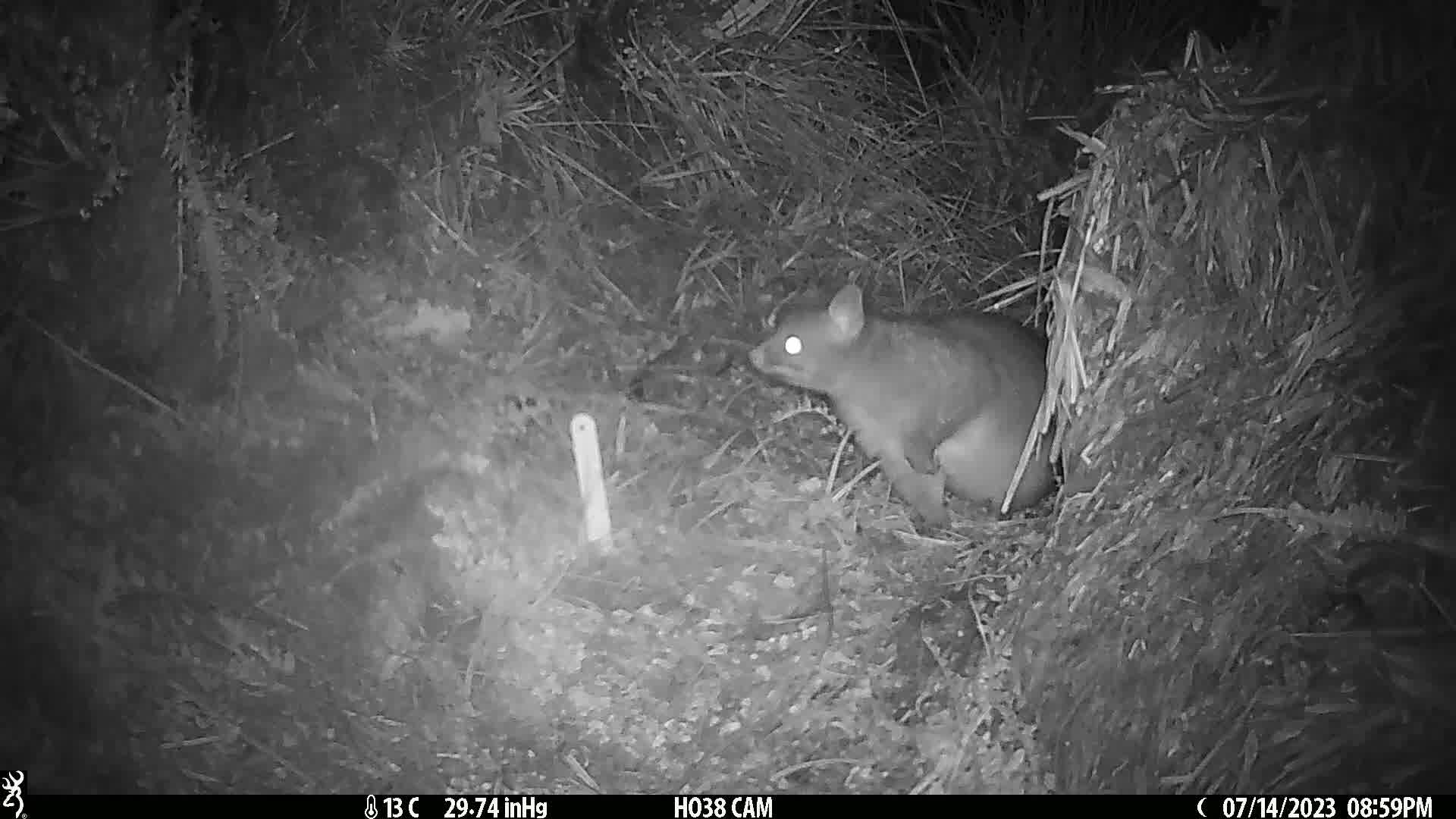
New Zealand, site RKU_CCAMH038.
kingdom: Animalia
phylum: Chordata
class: Mammalia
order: Diprotodontia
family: Phalangeridae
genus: Trichosurus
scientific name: Trichosurus vulpecula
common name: common brushtail possum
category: possum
Possum (common brushtail possum) (Trichosurus vulpecula).